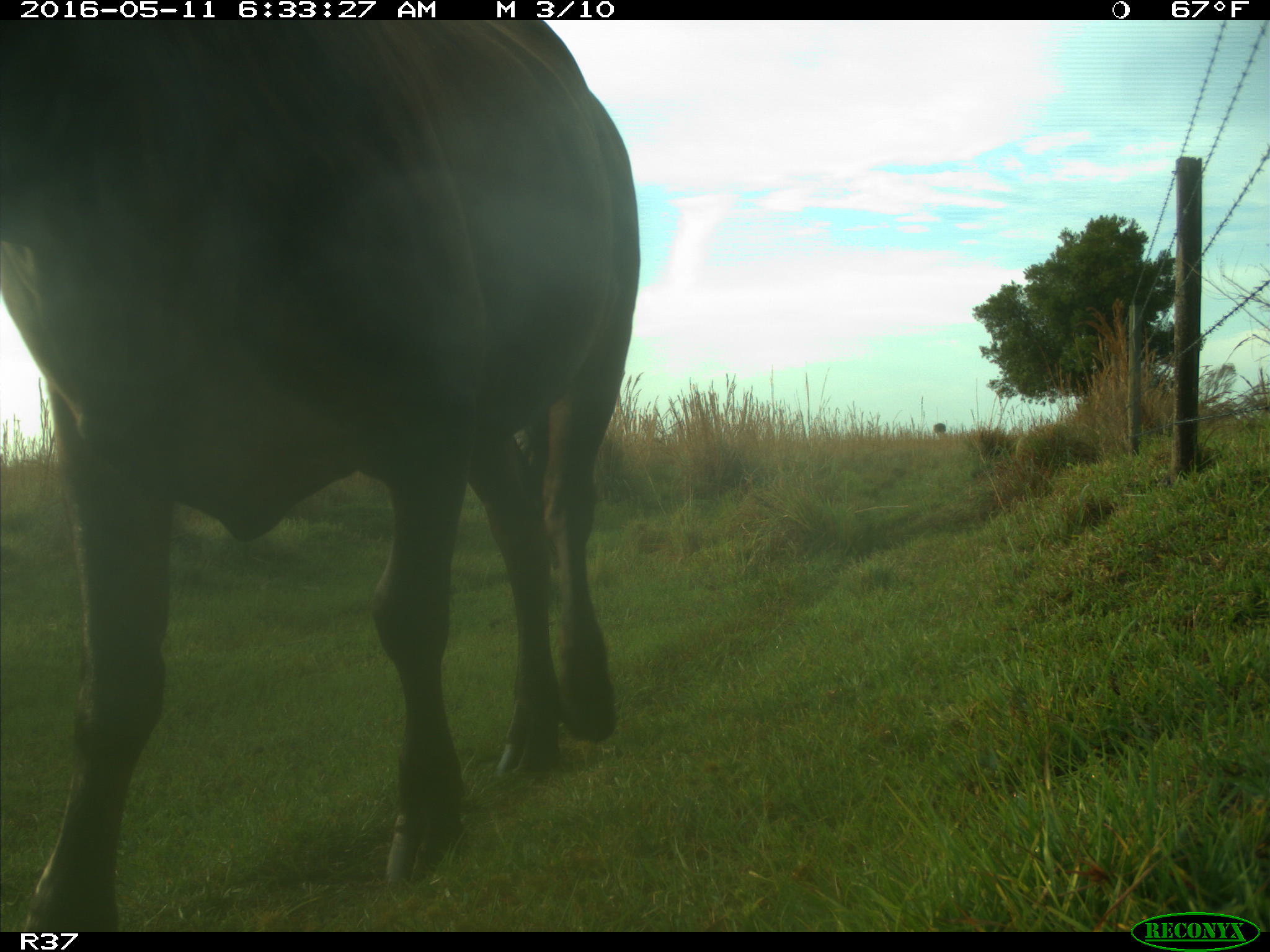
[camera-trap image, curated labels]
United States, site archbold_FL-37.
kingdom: Animalia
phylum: Chordata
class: Mammalia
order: Artiodactyla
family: Bovidae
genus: Bos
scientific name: Bos taurus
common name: domestic cow